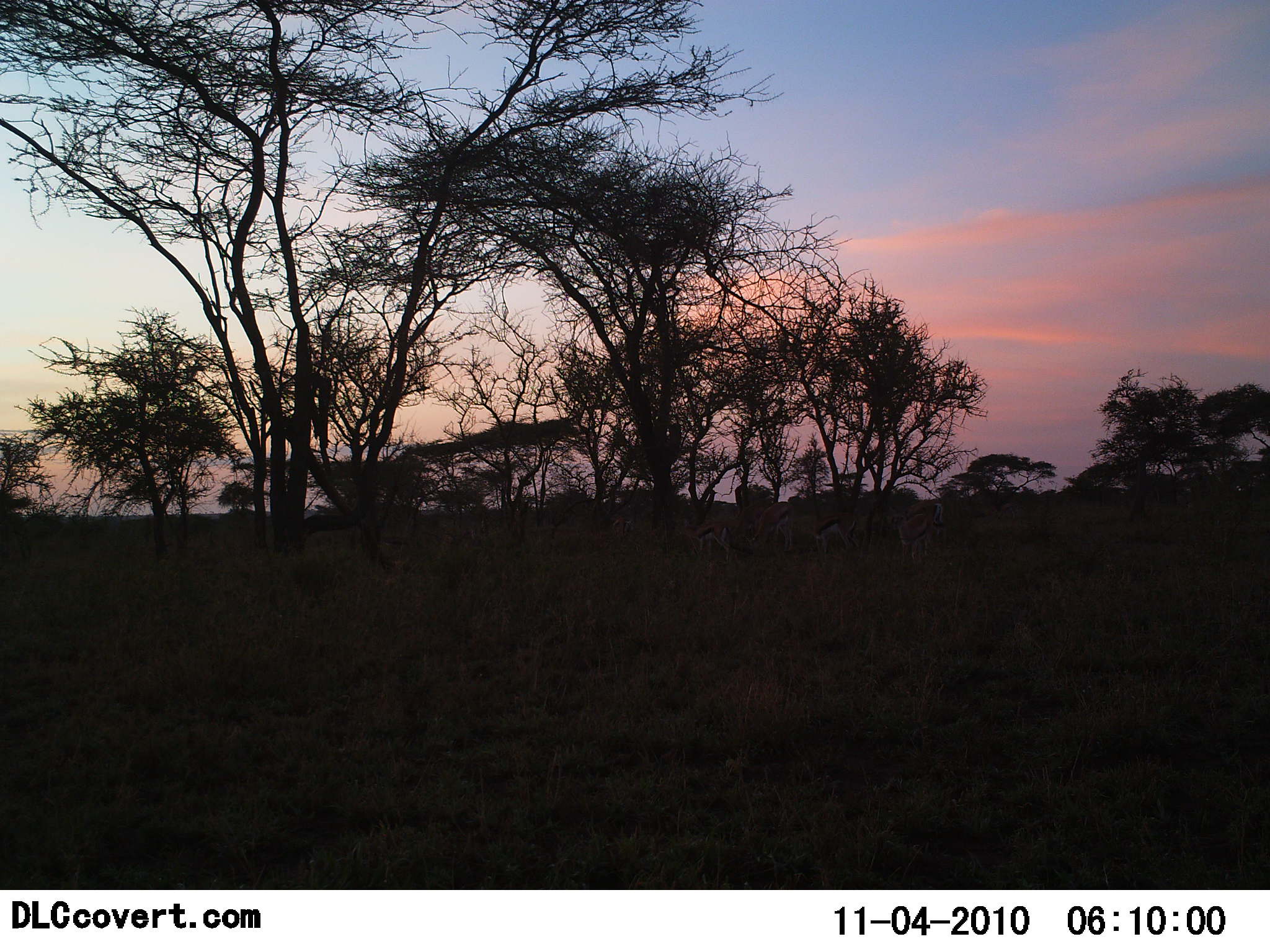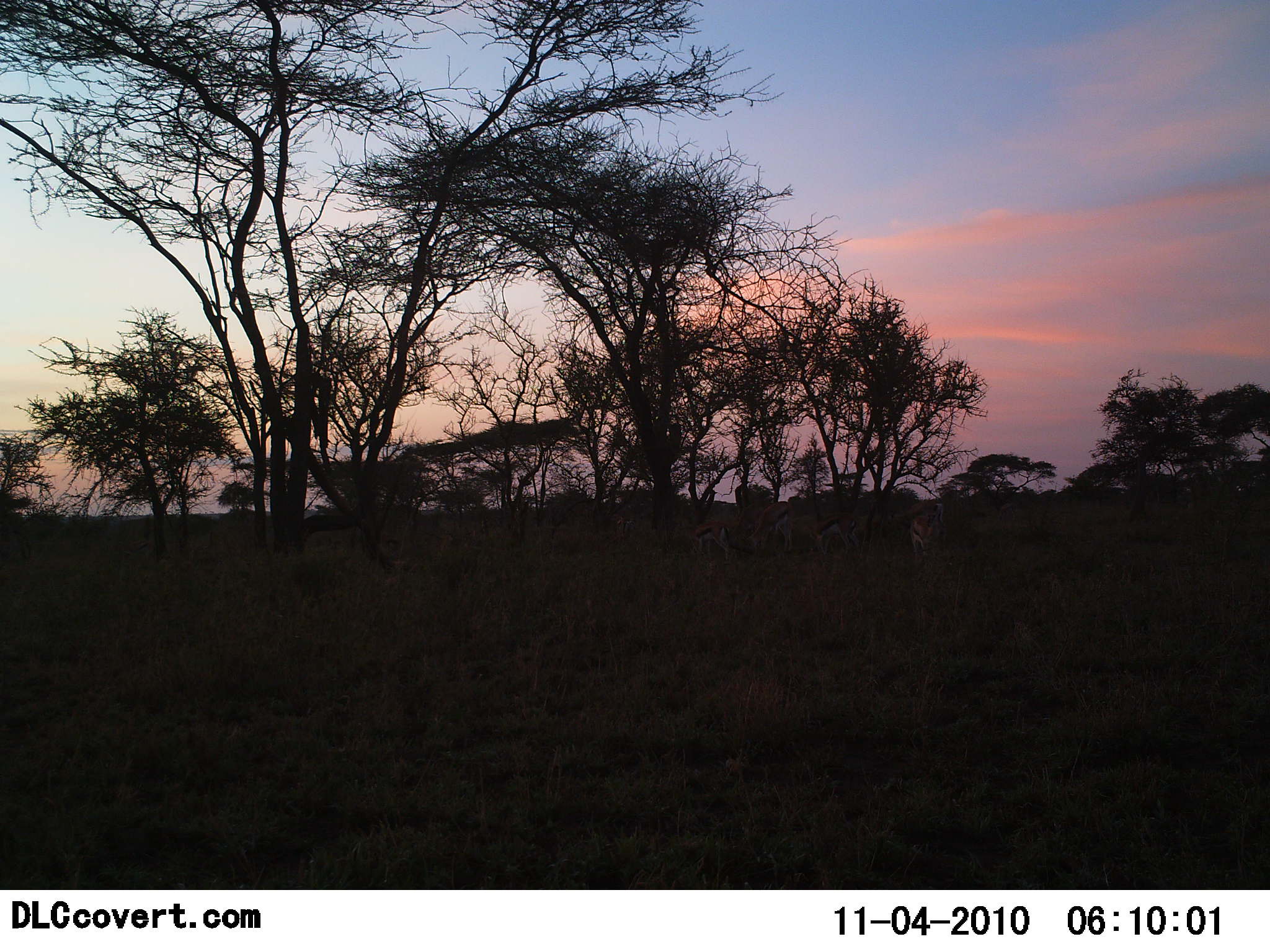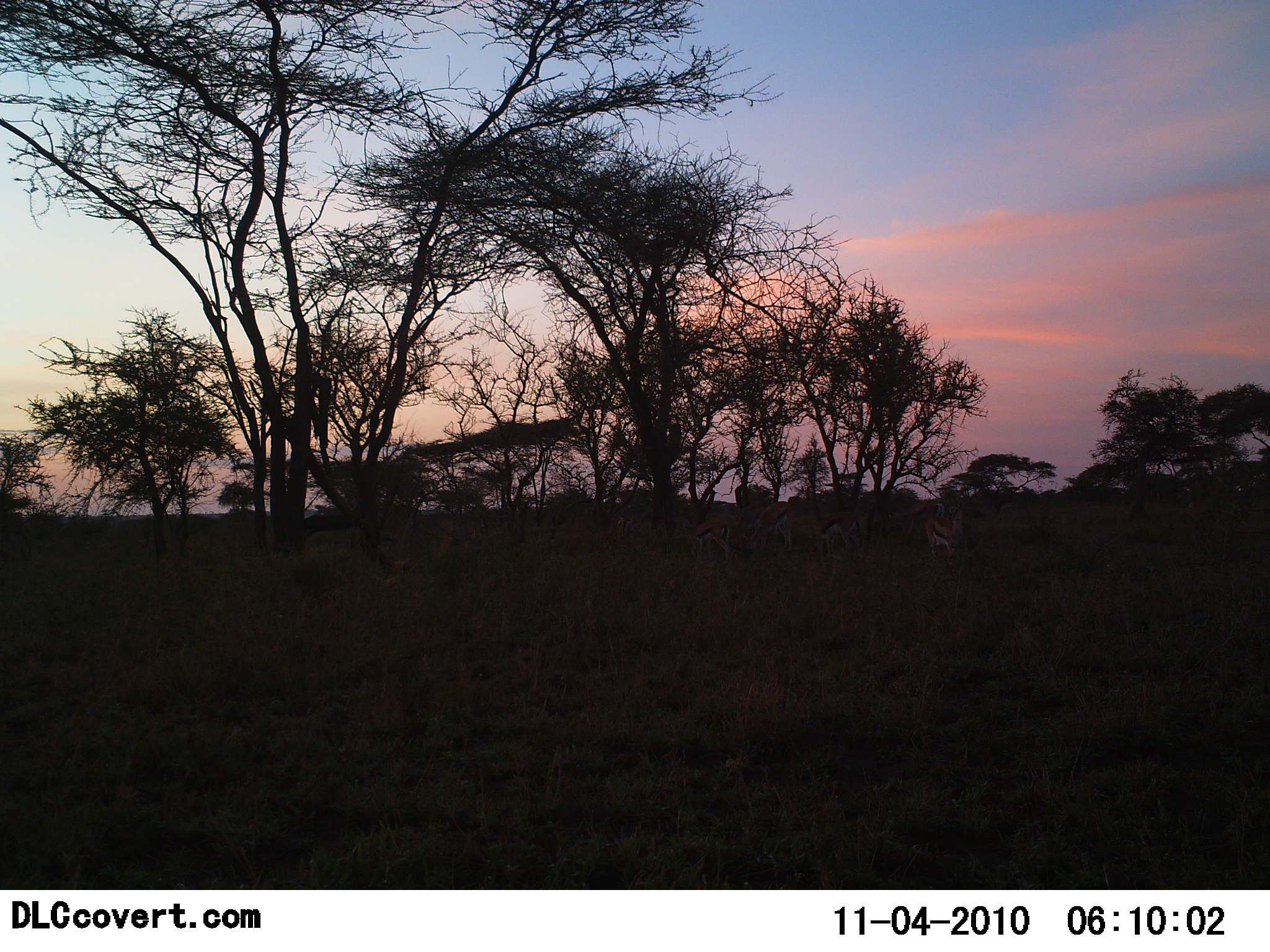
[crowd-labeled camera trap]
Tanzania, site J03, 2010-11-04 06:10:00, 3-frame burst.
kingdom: Animalia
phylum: Chordata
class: Mammalia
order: Artiodactyla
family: Bovidae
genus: Eudorcas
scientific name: Eudorcas thomsonii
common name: thomson's gazelle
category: gazellethomsons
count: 4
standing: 73%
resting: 9%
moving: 45%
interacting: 0%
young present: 0%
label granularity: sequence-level